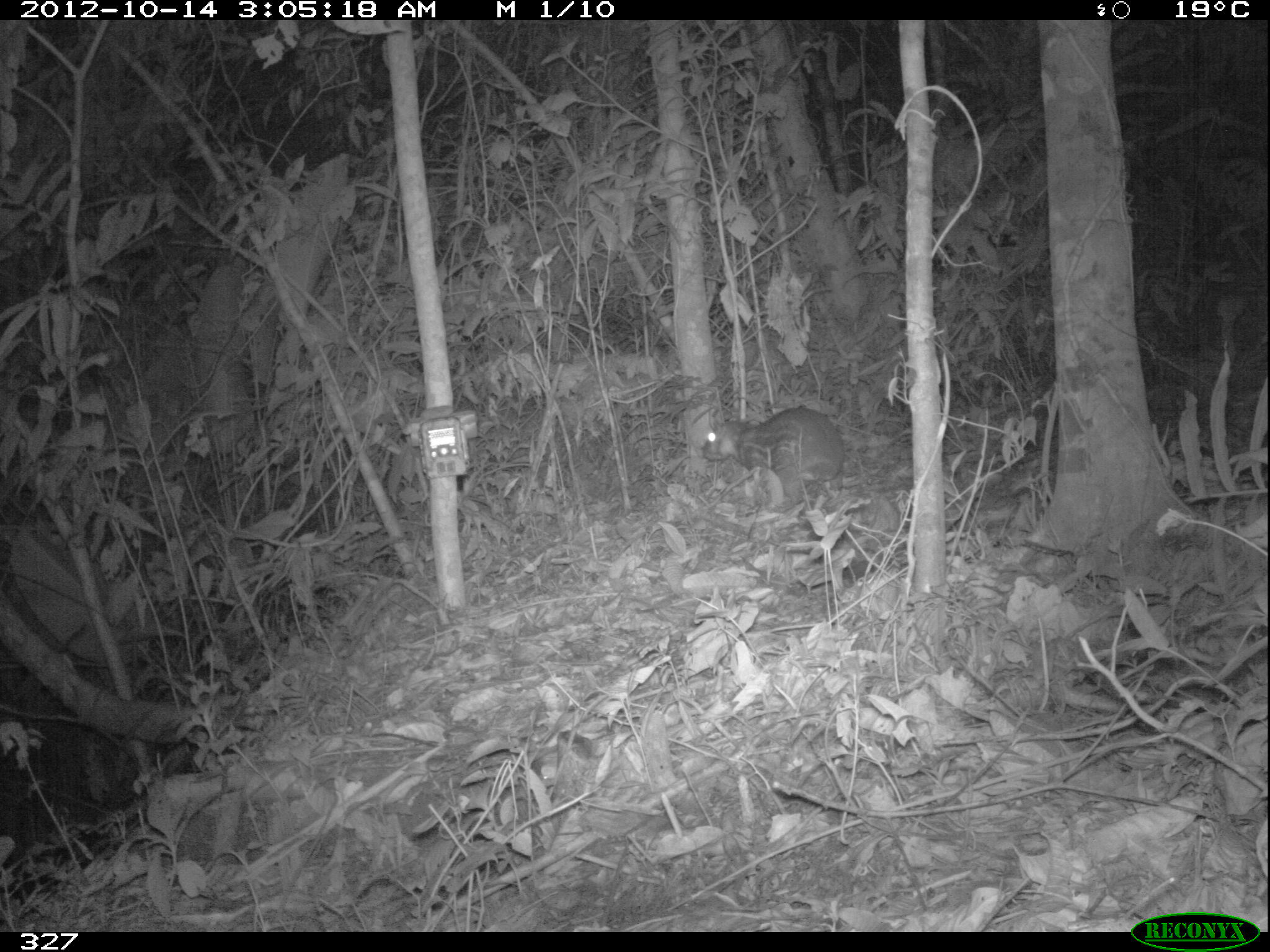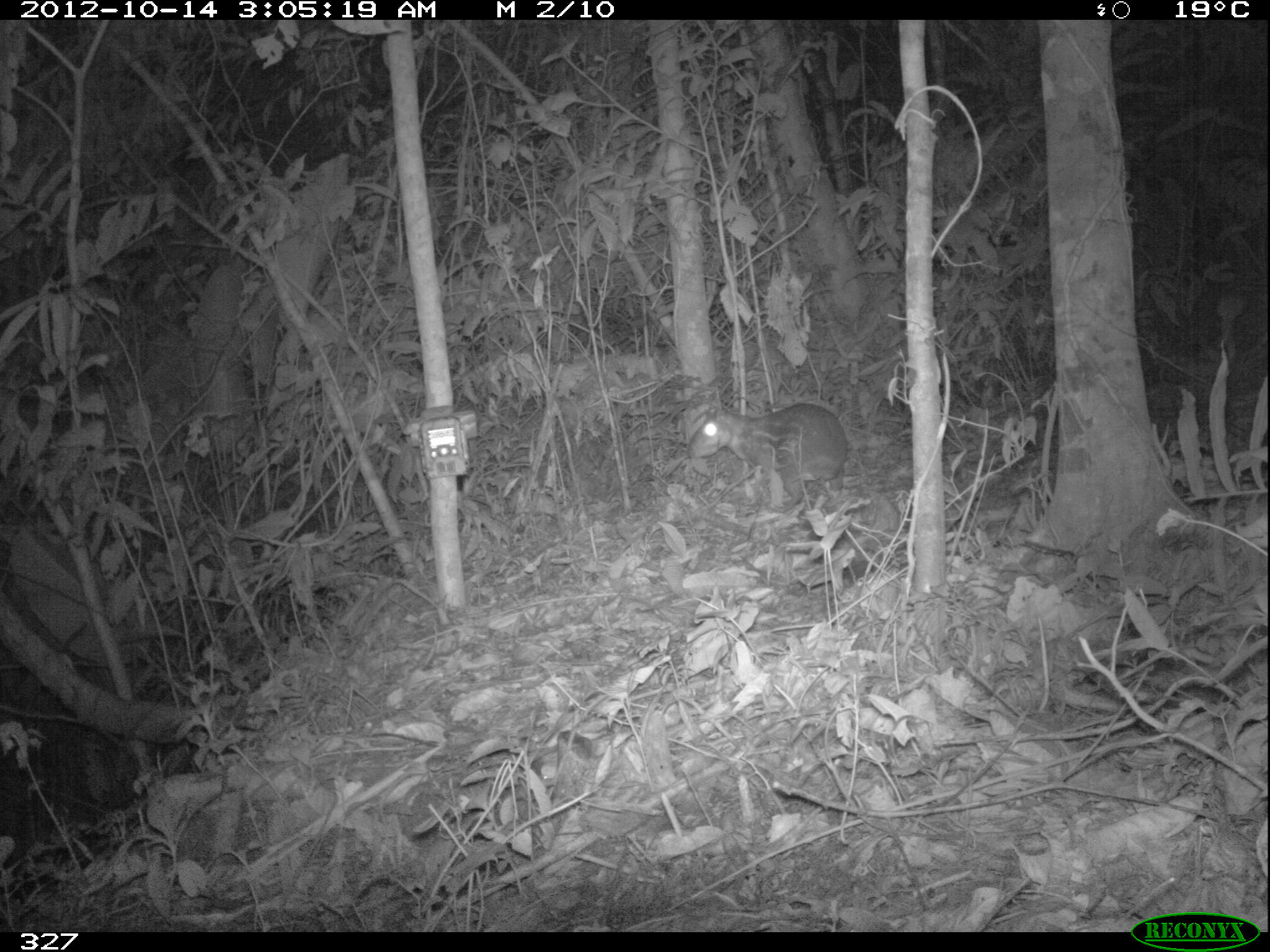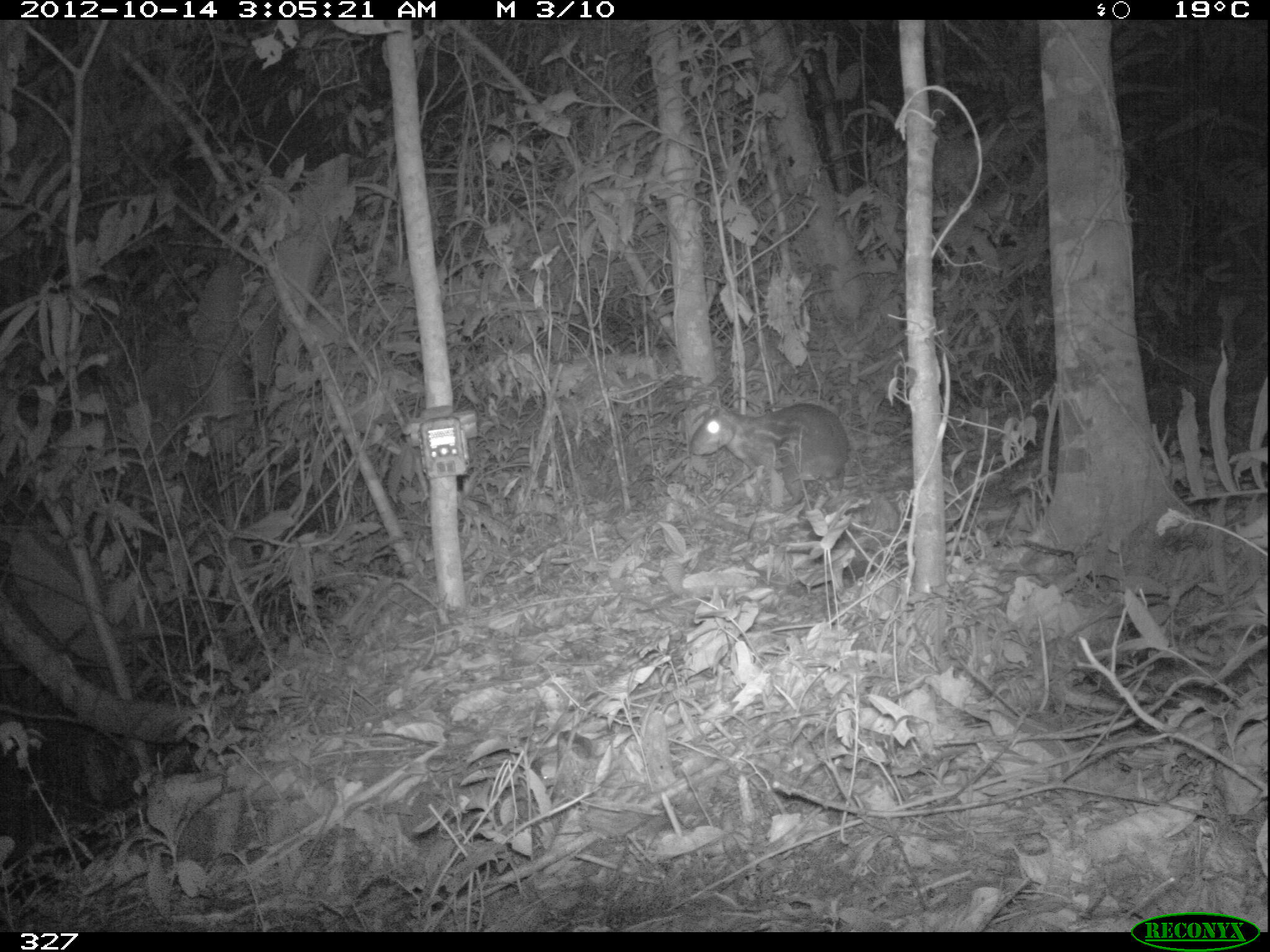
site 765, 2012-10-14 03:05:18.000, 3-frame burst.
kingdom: Animalia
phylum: Chordata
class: Mammalia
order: Rodentia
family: Cuniculidae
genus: Cuniculus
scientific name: Cuniculus paca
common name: spotted paca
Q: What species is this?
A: Cuniculus paca (spotted paca).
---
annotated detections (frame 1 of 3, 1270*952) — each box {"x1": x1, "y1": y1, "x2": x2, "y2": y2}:
cuniculus paca: {"x1": 702, "y1": 406, "x2": 844, "y2": 503}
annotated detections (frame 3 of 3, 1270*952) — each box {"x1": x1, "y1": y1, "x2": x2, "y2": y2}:
cuniculus paca: {"x1": 688, "y1": 402, "x2": 850, "y2": 513}